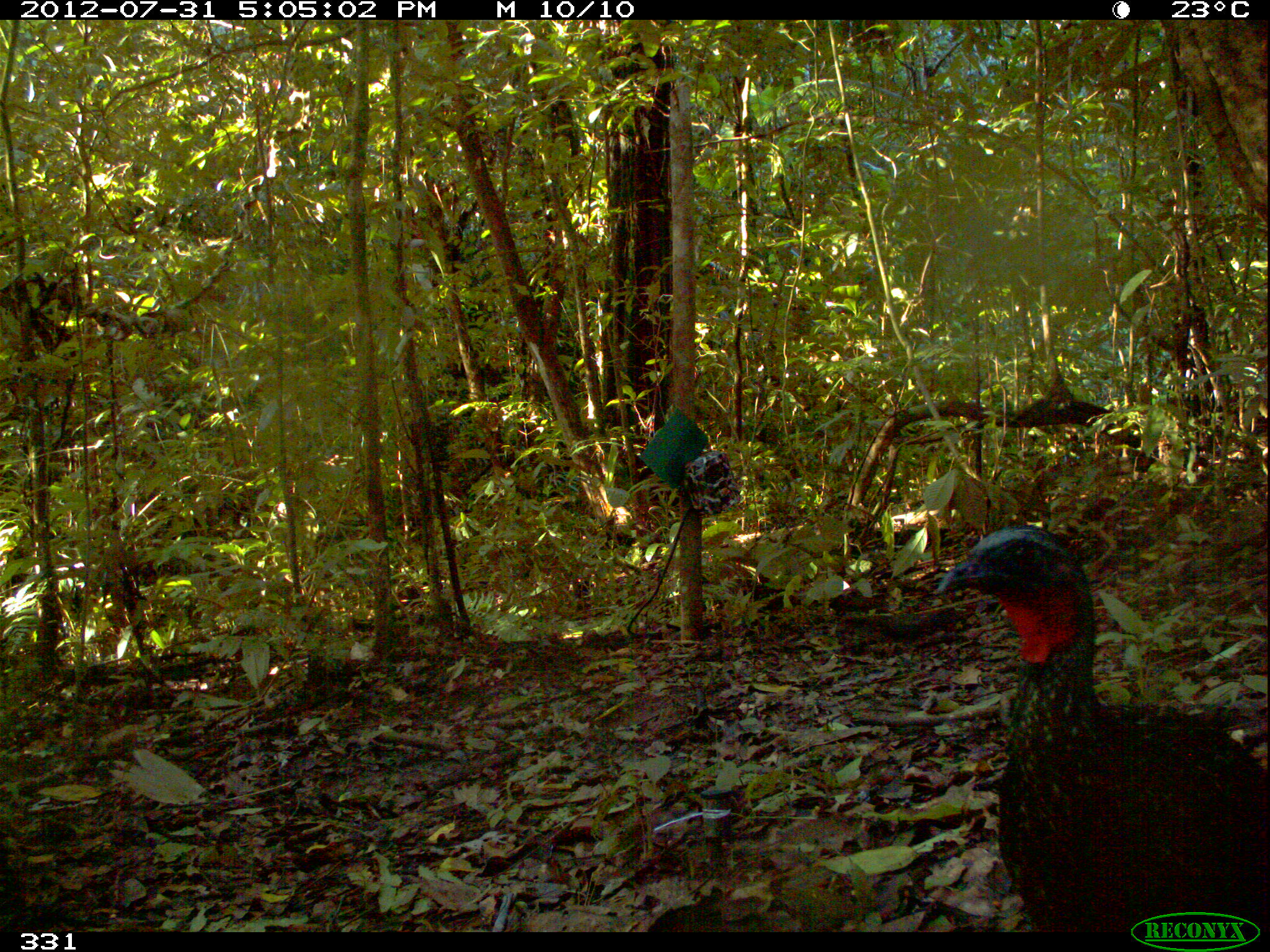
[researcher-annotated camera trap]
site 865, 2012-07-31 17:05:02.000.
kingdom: Animalia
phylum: Chordata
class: Aves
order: Galliformes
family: Cracidae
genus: Penelope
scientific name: Penelope jacquacu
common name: spix's guan